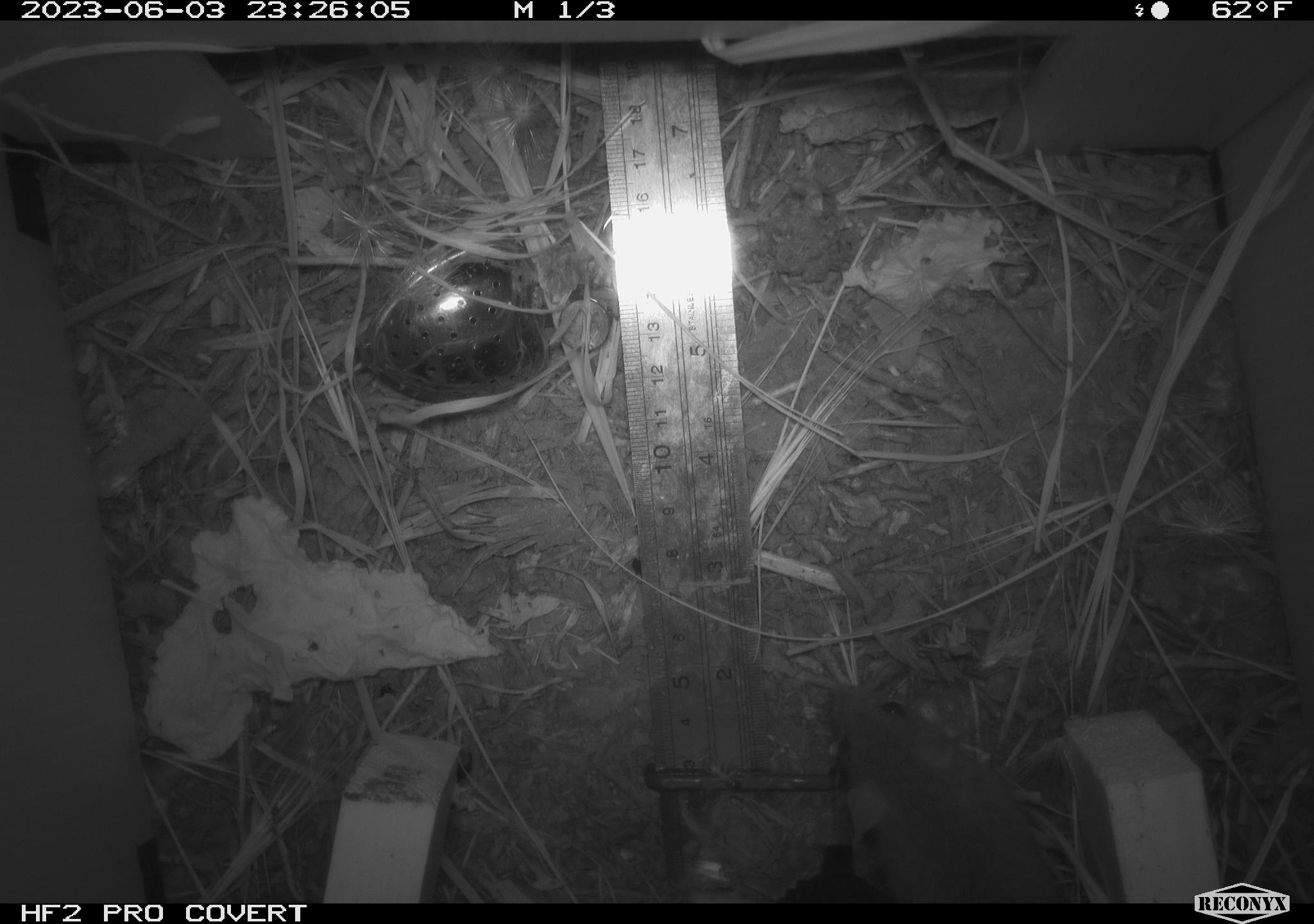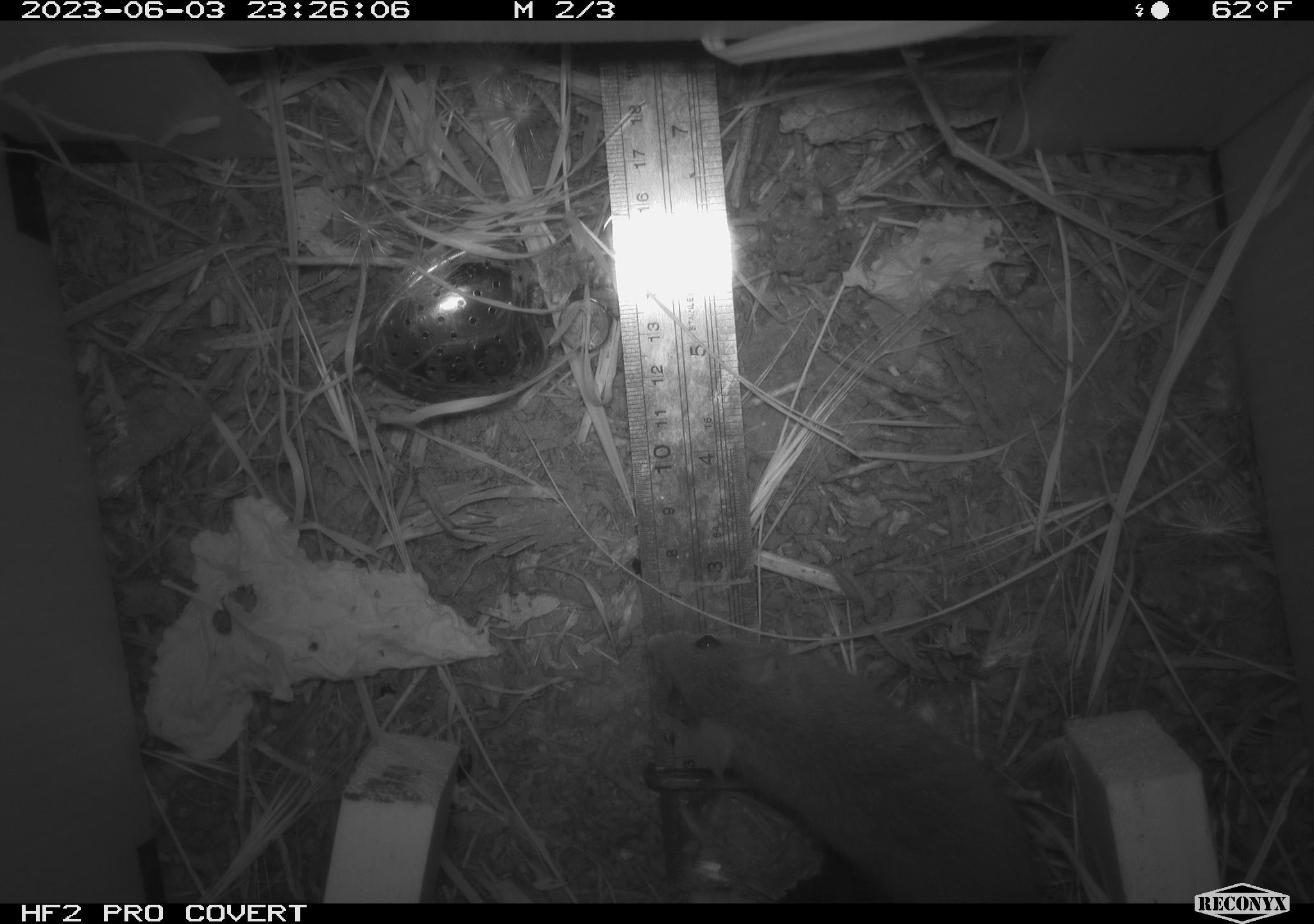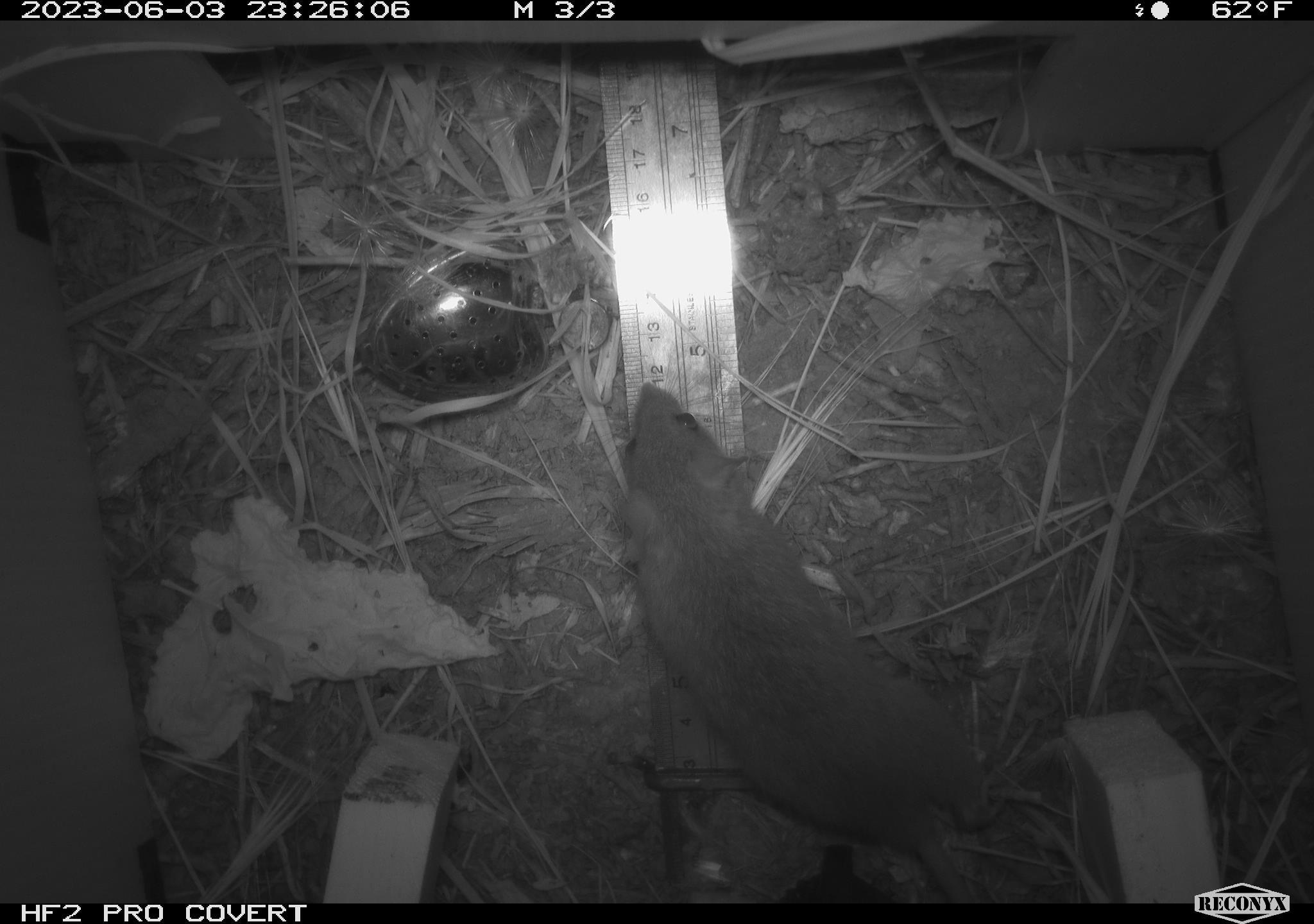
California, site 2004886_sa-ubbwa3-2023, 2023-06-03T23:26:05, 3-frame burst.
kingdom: Animalia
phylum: Chordata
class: Mammalia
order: Rodentia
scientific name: Rodentia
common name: mouse species